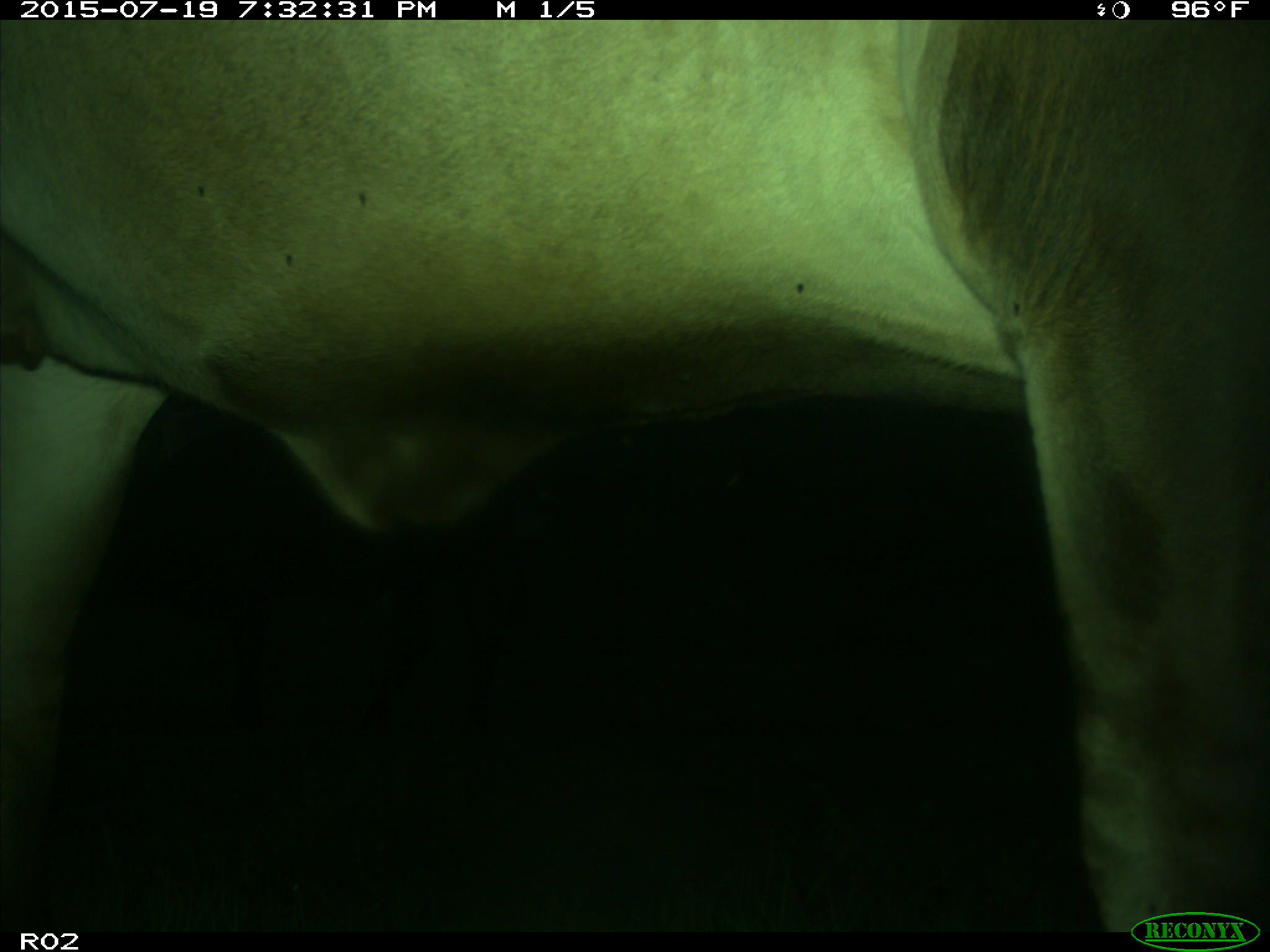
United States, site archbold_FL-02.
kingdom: Animalia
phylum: Chordata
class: Mammalia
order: Artiodactyla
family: Bovidae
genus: Bos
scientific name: Bos taurus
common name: domestic cow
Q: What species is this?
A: Bos taurus (domestic cow).